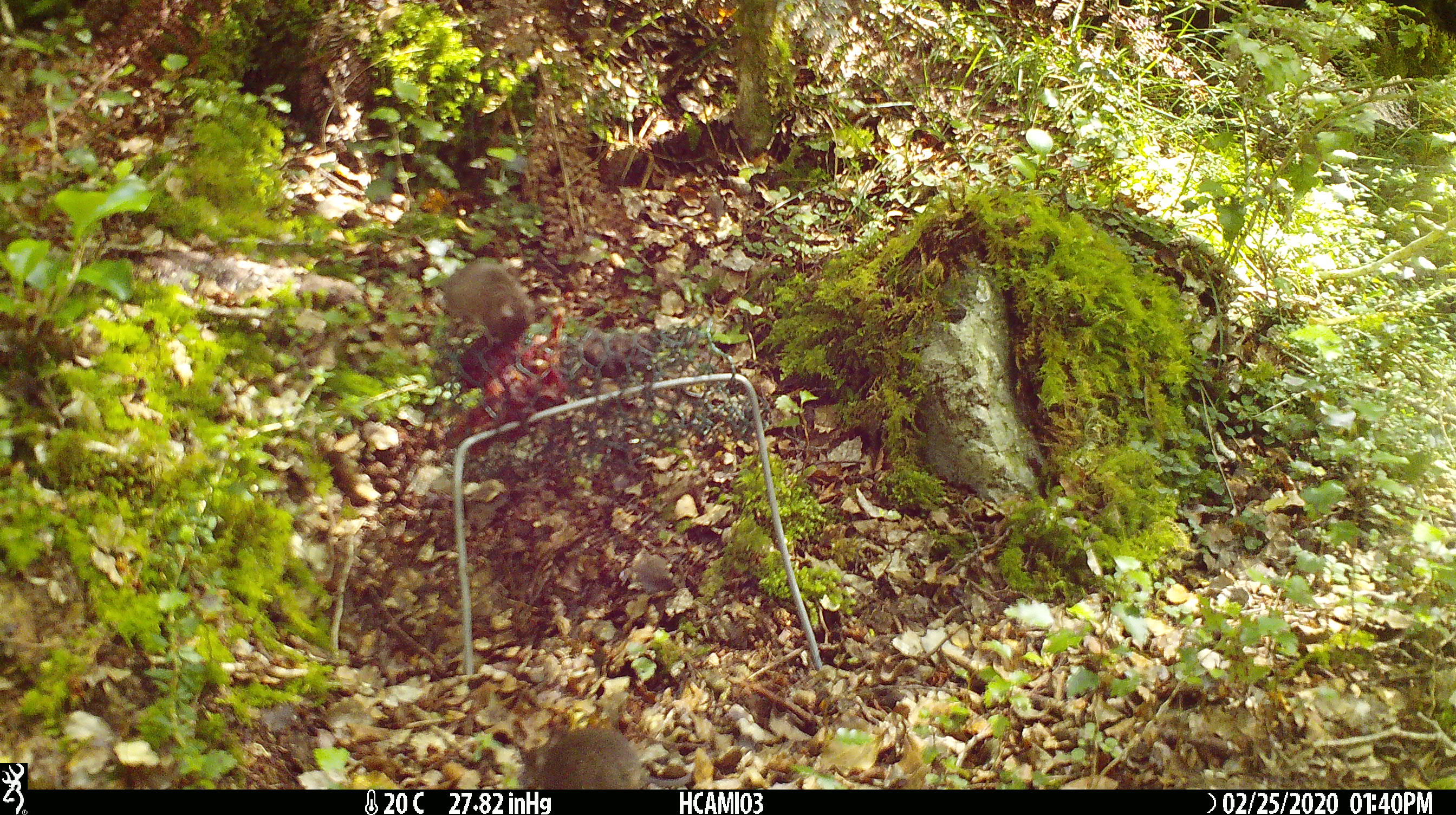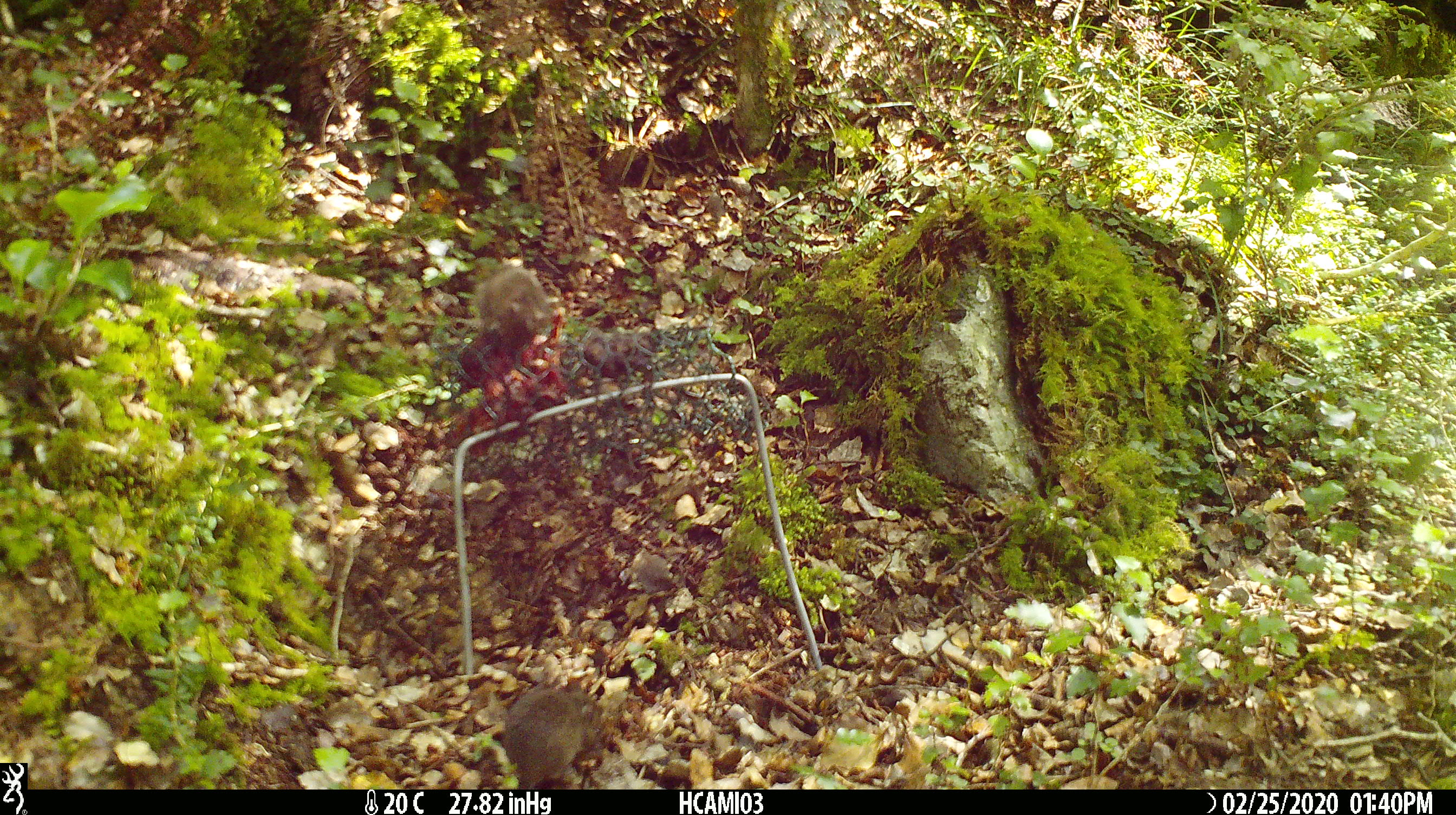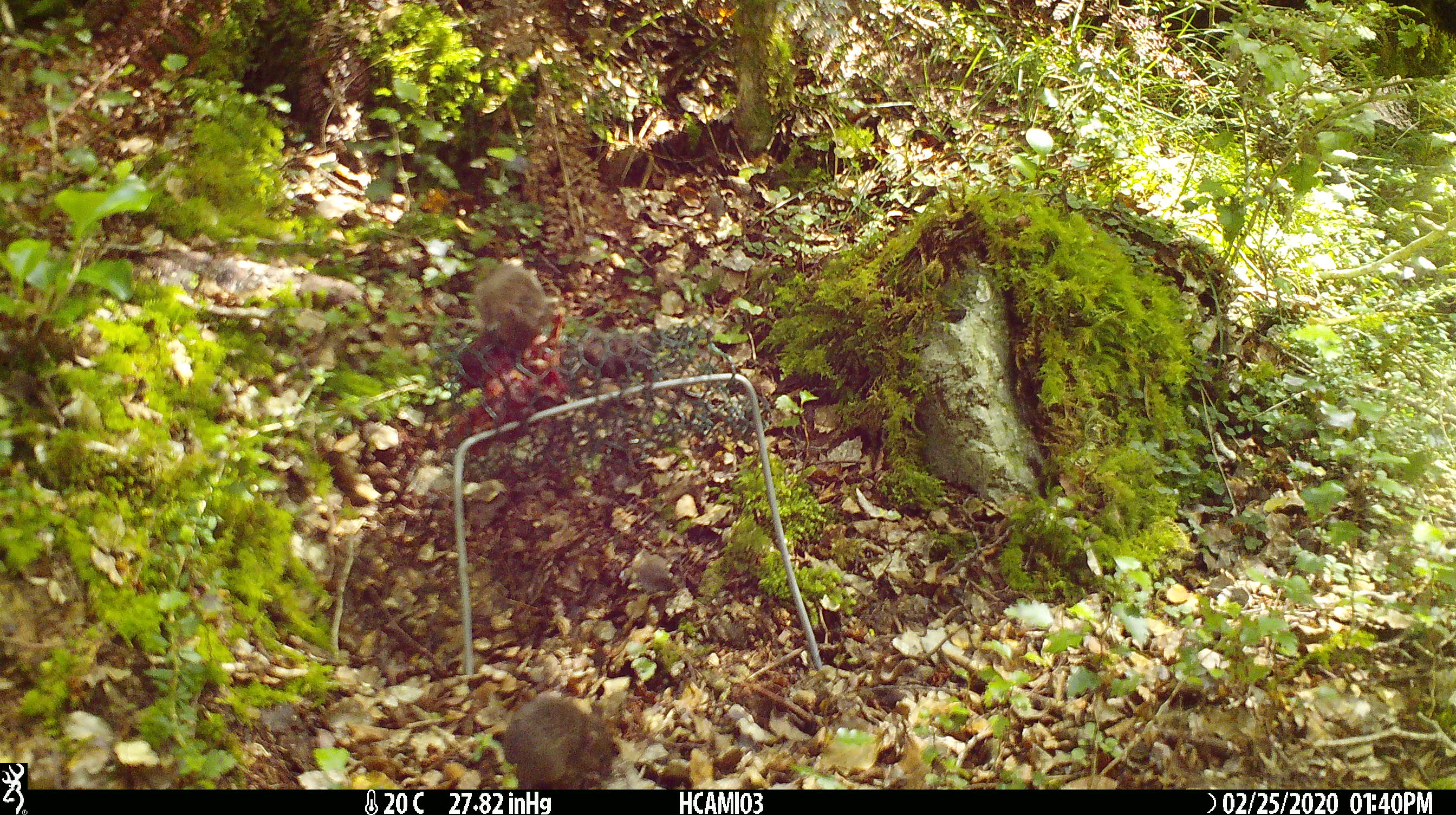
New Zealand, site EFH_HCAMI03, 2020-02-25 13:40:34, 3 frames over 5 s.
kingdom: Animalia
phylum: Chordata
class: Mammalia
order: Rodentia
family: Muridae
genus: Mus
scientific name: Mus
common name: mouse